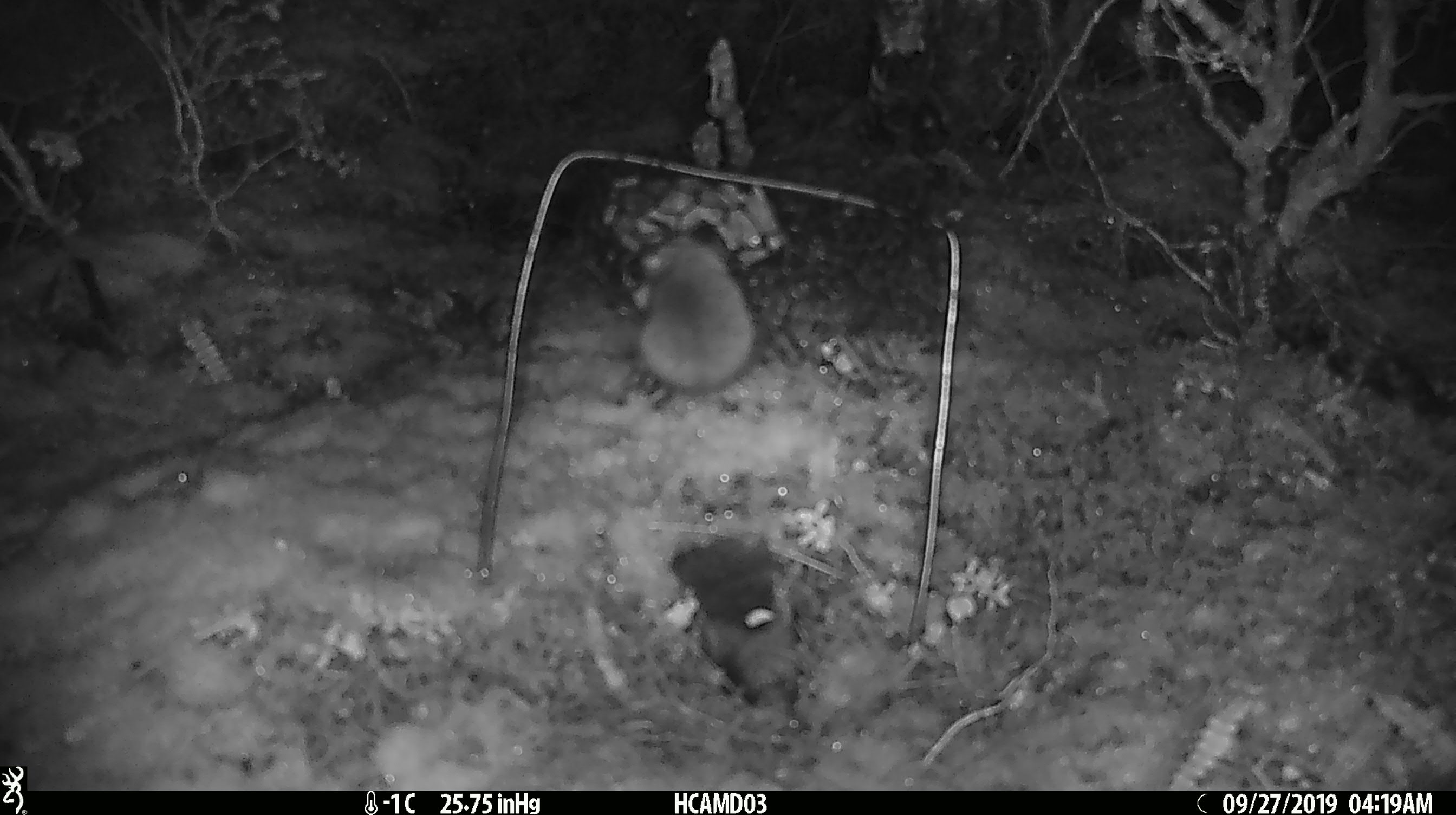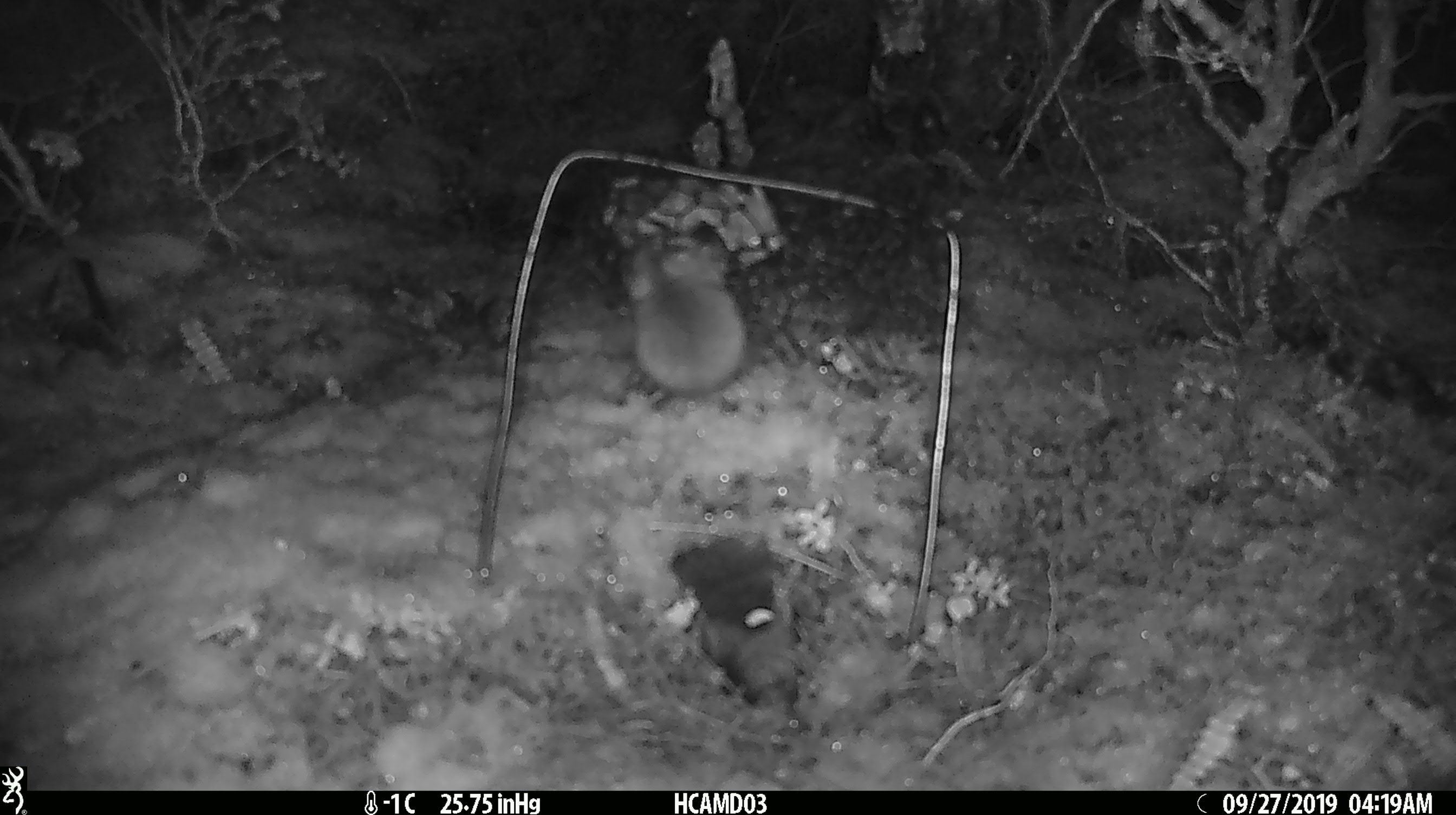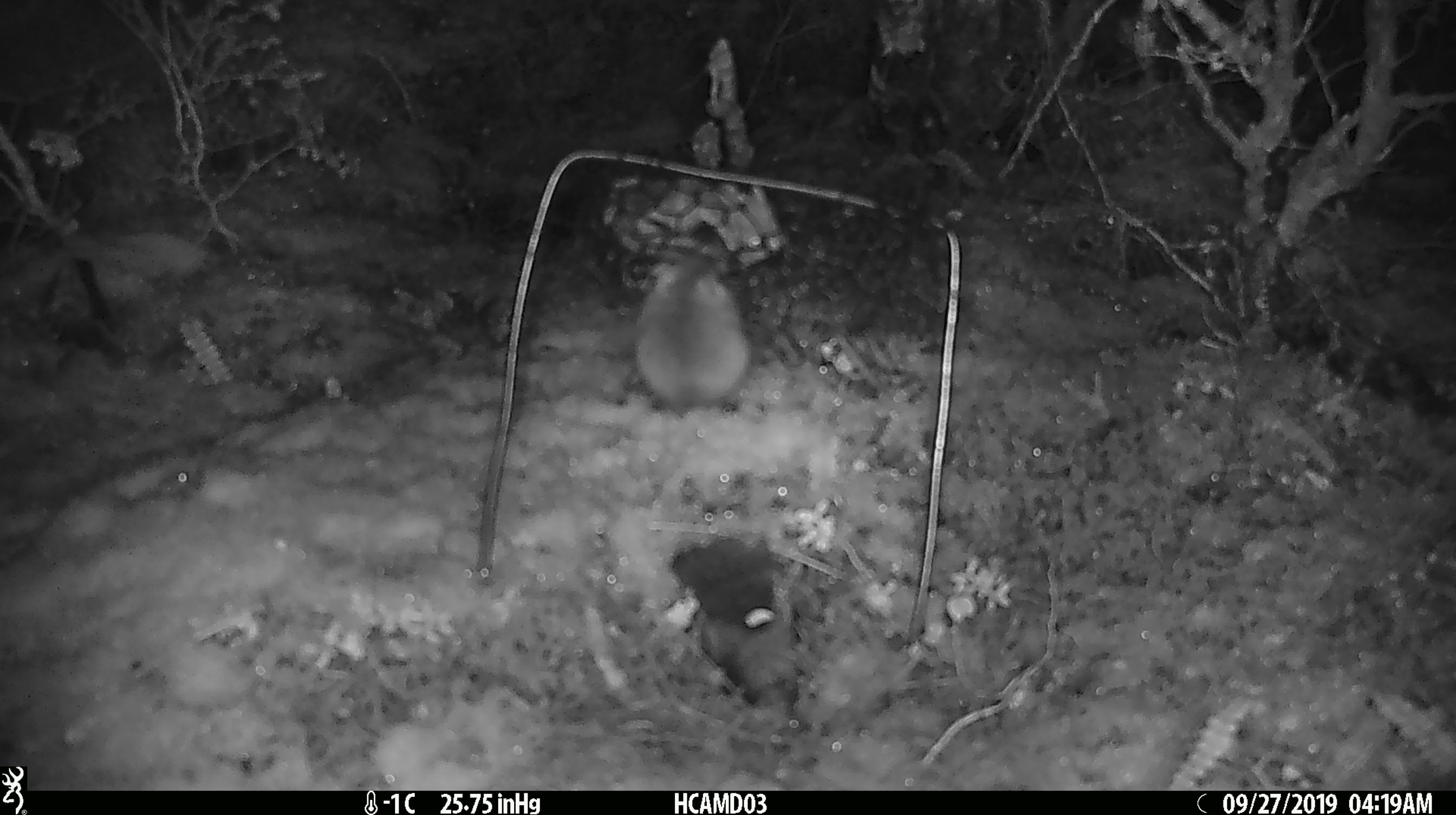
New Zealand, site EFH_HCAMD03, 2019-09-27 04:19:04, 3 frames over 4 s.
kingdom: Animalia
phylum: Chordata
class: Mammalia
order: Rodentia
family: Muridae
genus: Mus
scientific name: Mus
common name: mouse